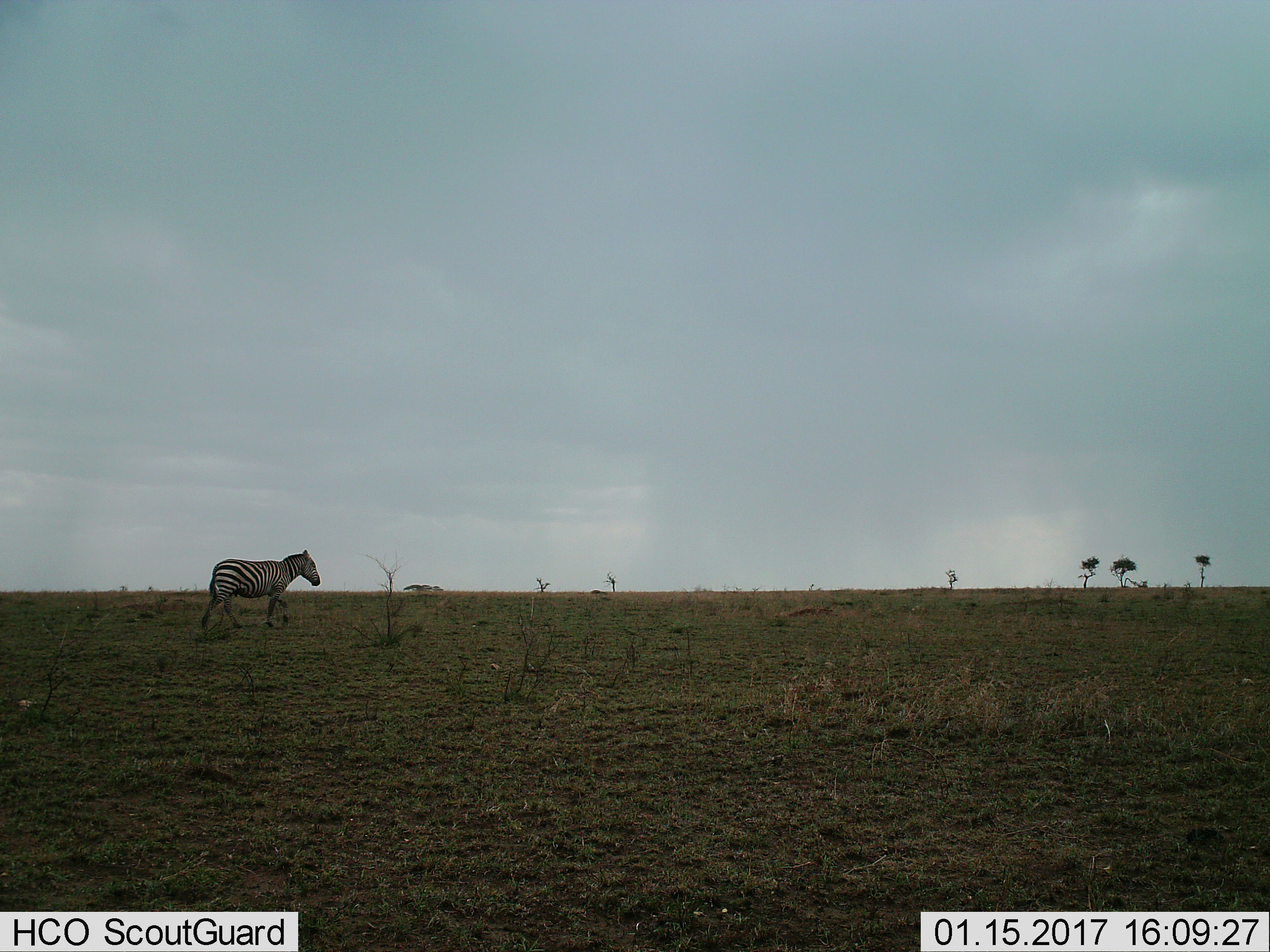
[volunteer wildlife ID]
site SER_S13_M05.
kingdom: Animalia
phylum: Chordata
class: Mammalia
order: Perissodactyla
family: Equidae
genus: Equus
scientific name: Equus quagga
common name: plains zebra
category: zebraplains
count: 1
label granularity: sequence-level